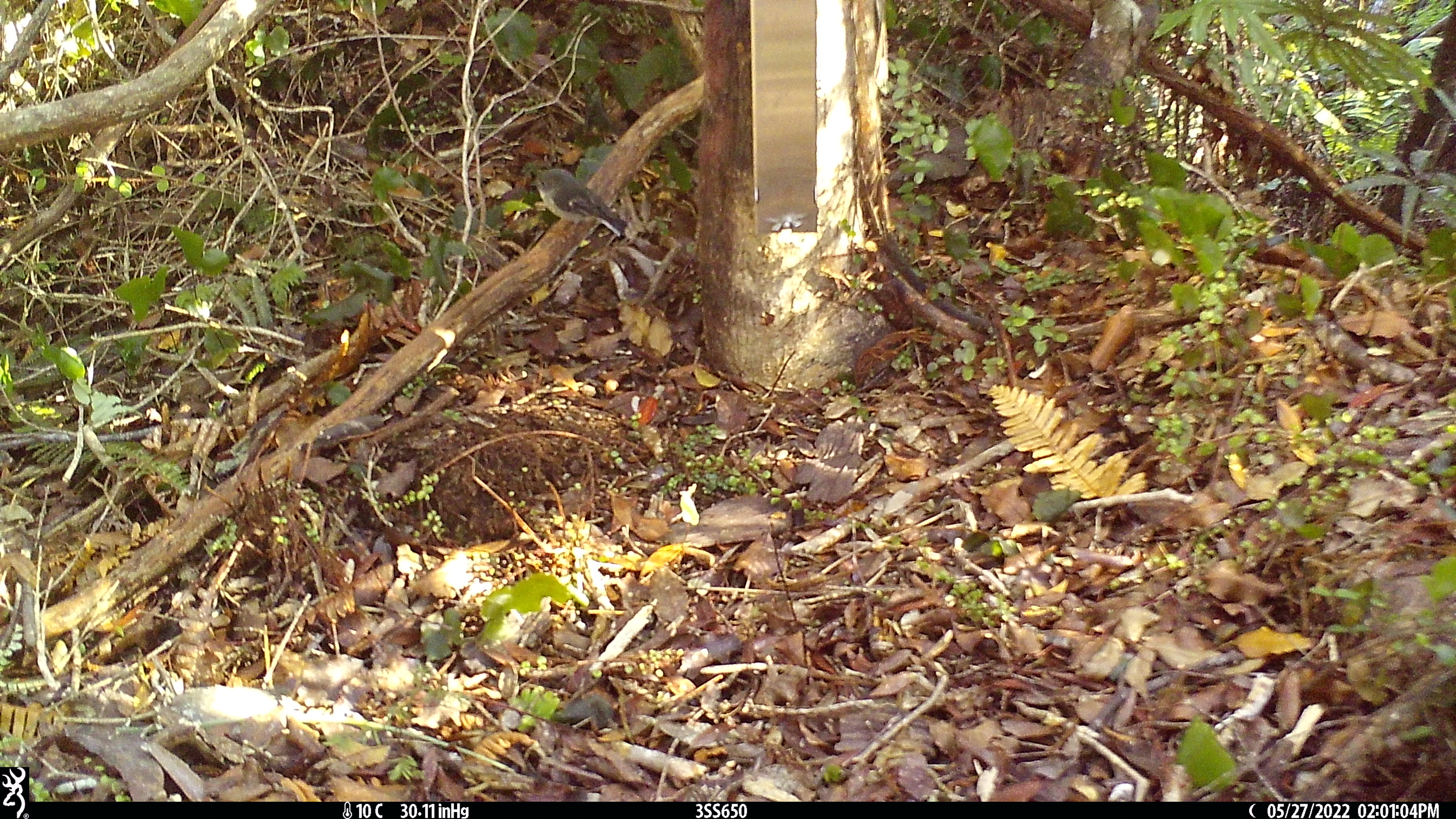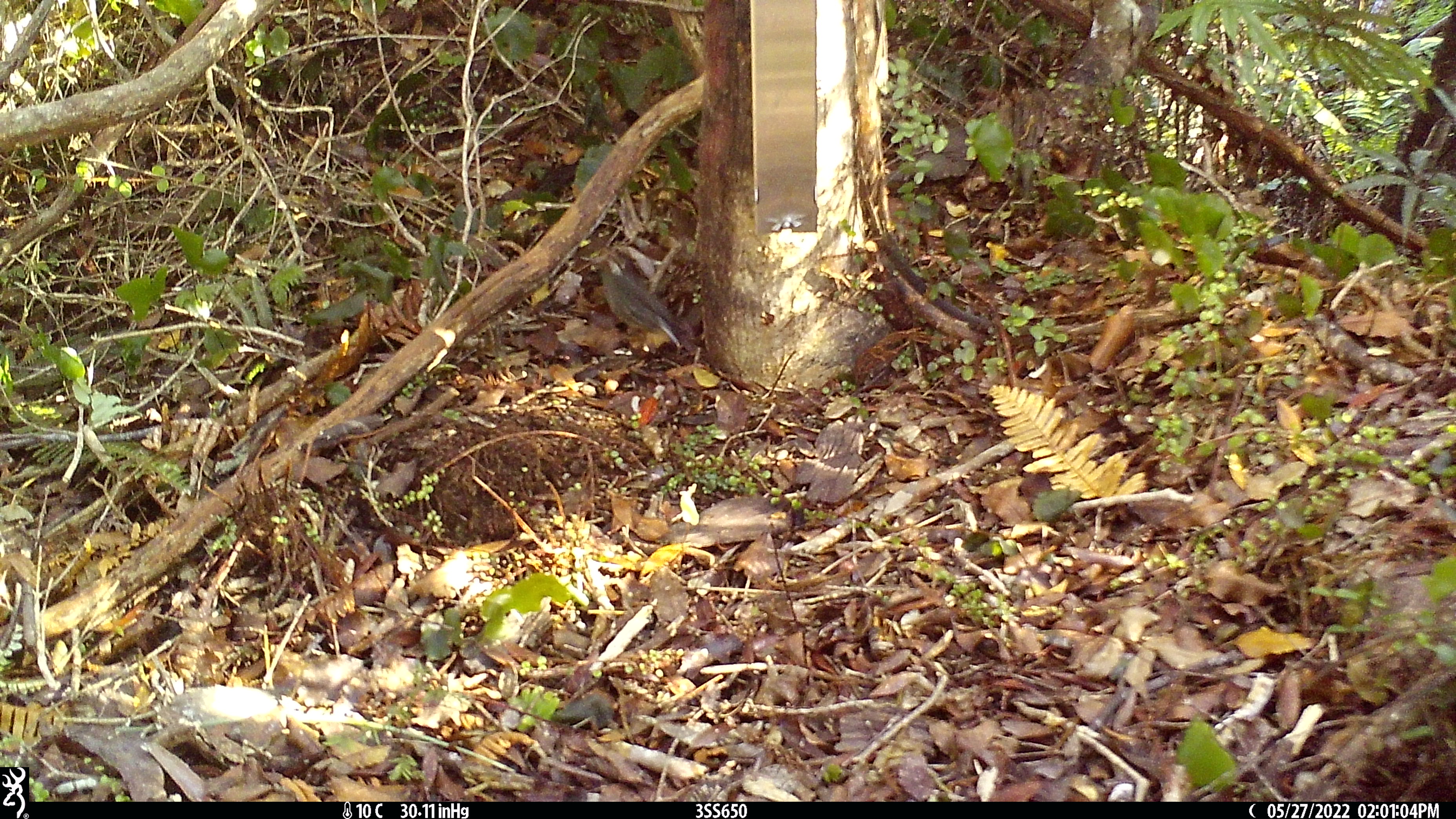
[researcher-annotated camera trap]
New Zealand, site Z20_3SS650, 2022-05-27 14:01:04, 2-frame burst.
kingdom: Animalia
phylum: Chordata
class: Aves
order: Passeriformes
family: Petroicidae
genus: Petroica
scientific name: Petroica macrocephala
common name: tomtit